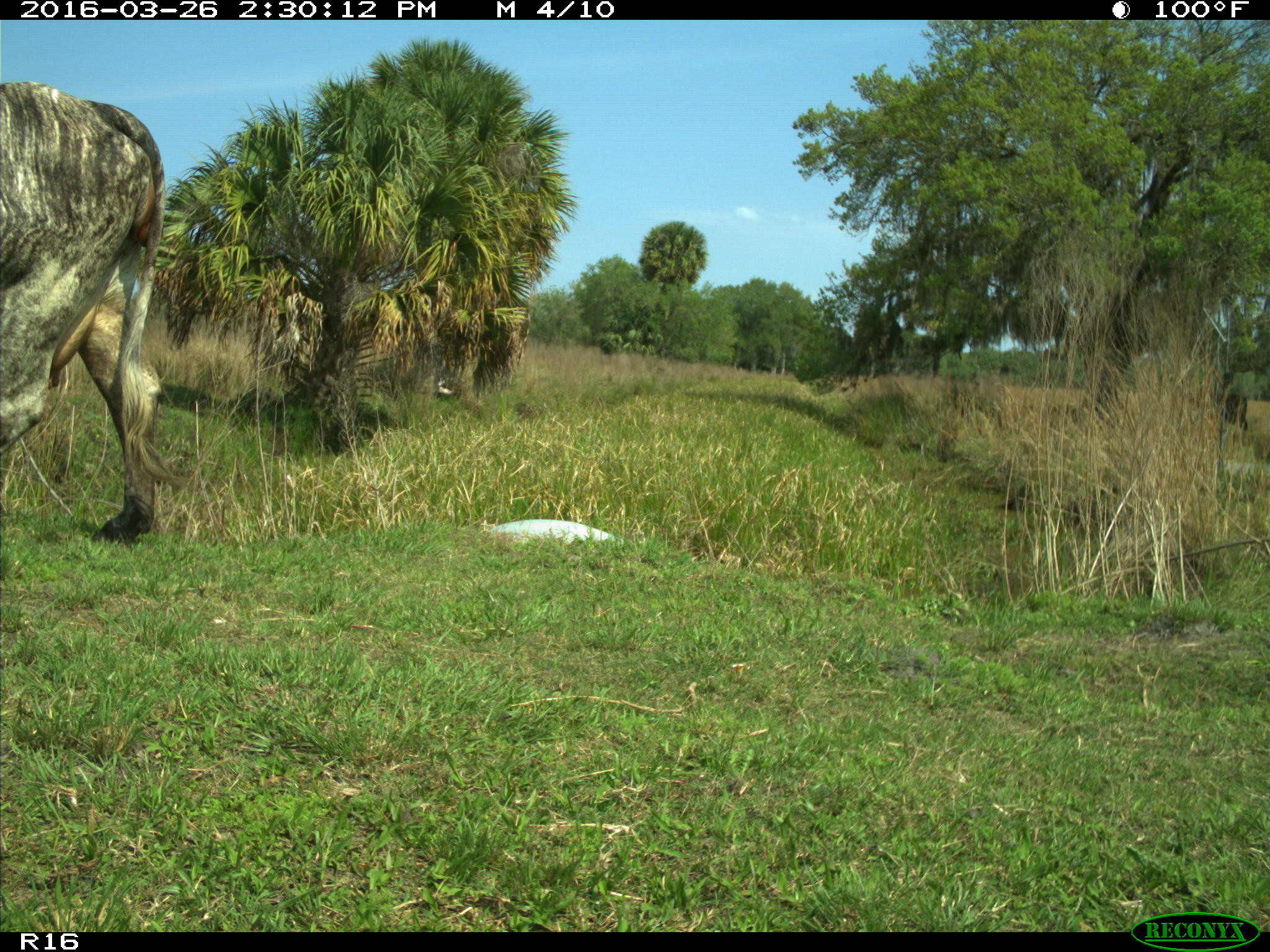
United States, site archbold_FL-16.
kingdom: Animalia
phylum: Chordata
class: Mammalia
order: Artiodactyla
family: Bovidae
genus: Bos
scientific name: Bos taurus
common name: domestic cow